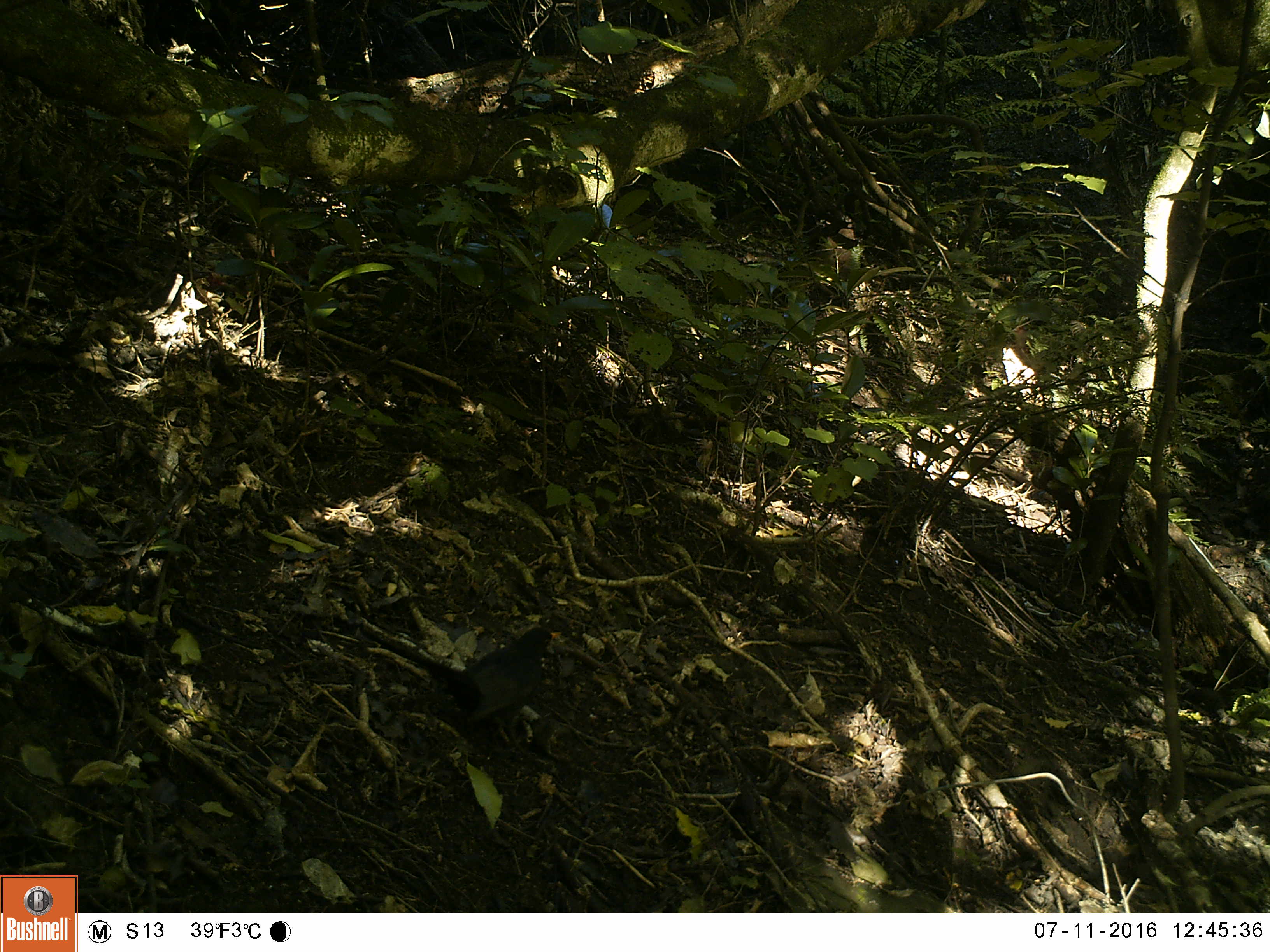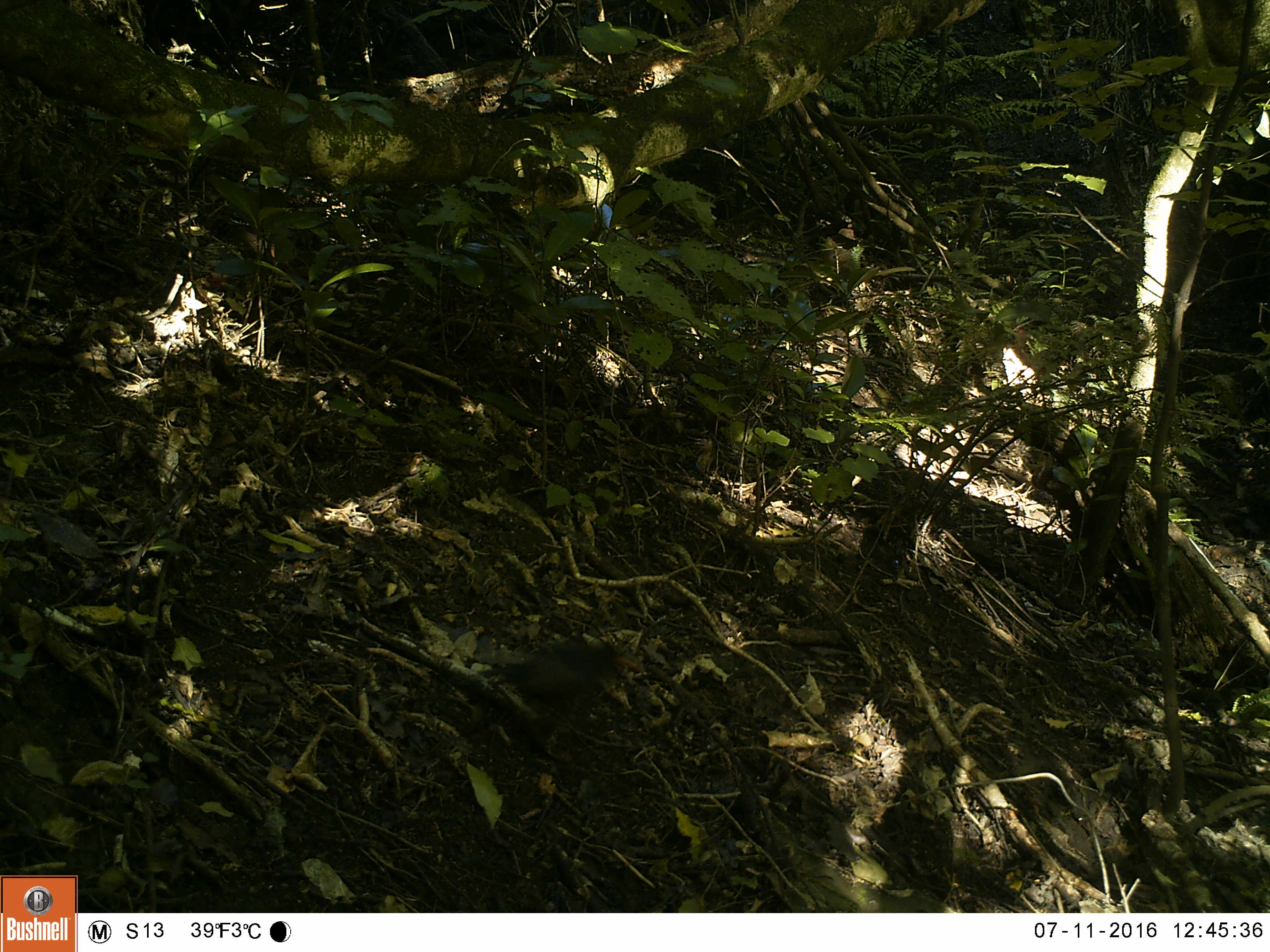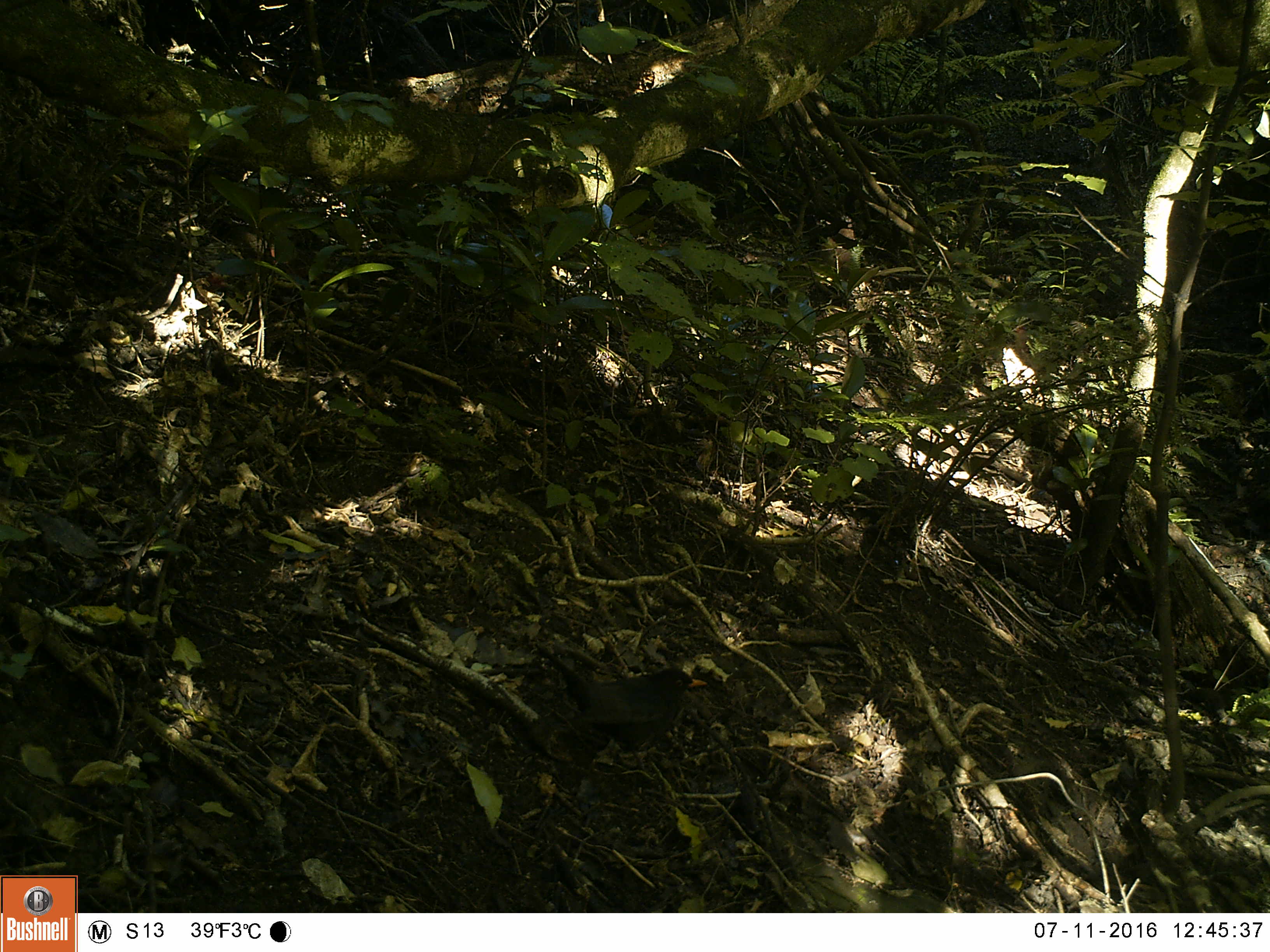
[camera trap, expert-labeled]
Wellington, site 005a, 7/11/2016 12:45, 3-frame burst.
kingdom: Animalia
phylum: Chordata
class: Aves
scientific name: Aves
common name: bird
Bird (Aves).